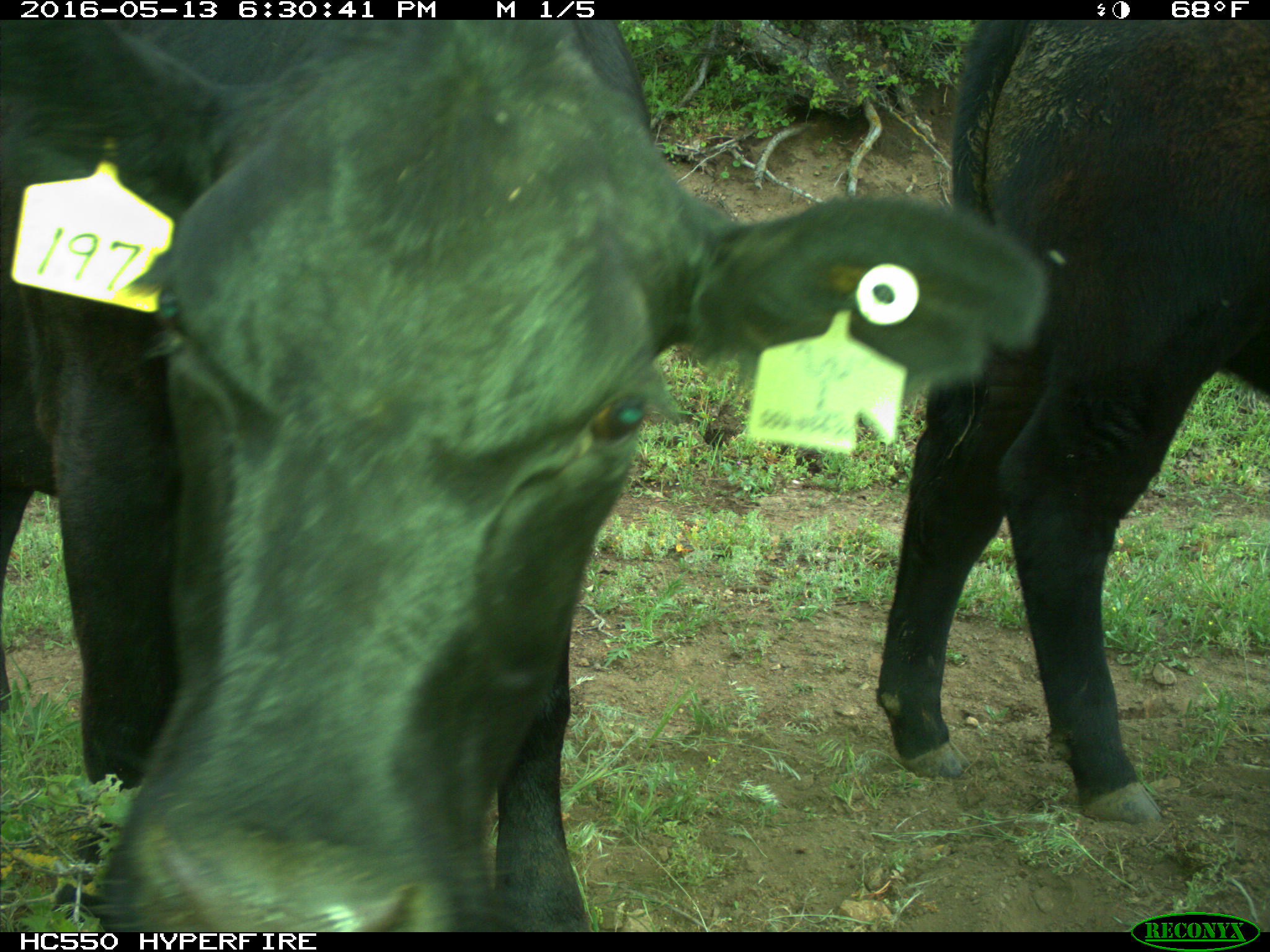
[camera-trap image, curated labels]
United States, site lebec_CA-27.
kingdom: Animalia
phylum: Chordata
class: Mammalia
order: Artiodactyla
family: Bovidae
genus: Bos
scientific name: Bos taurus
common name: domestic cow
Bos taurus (domestic cow).